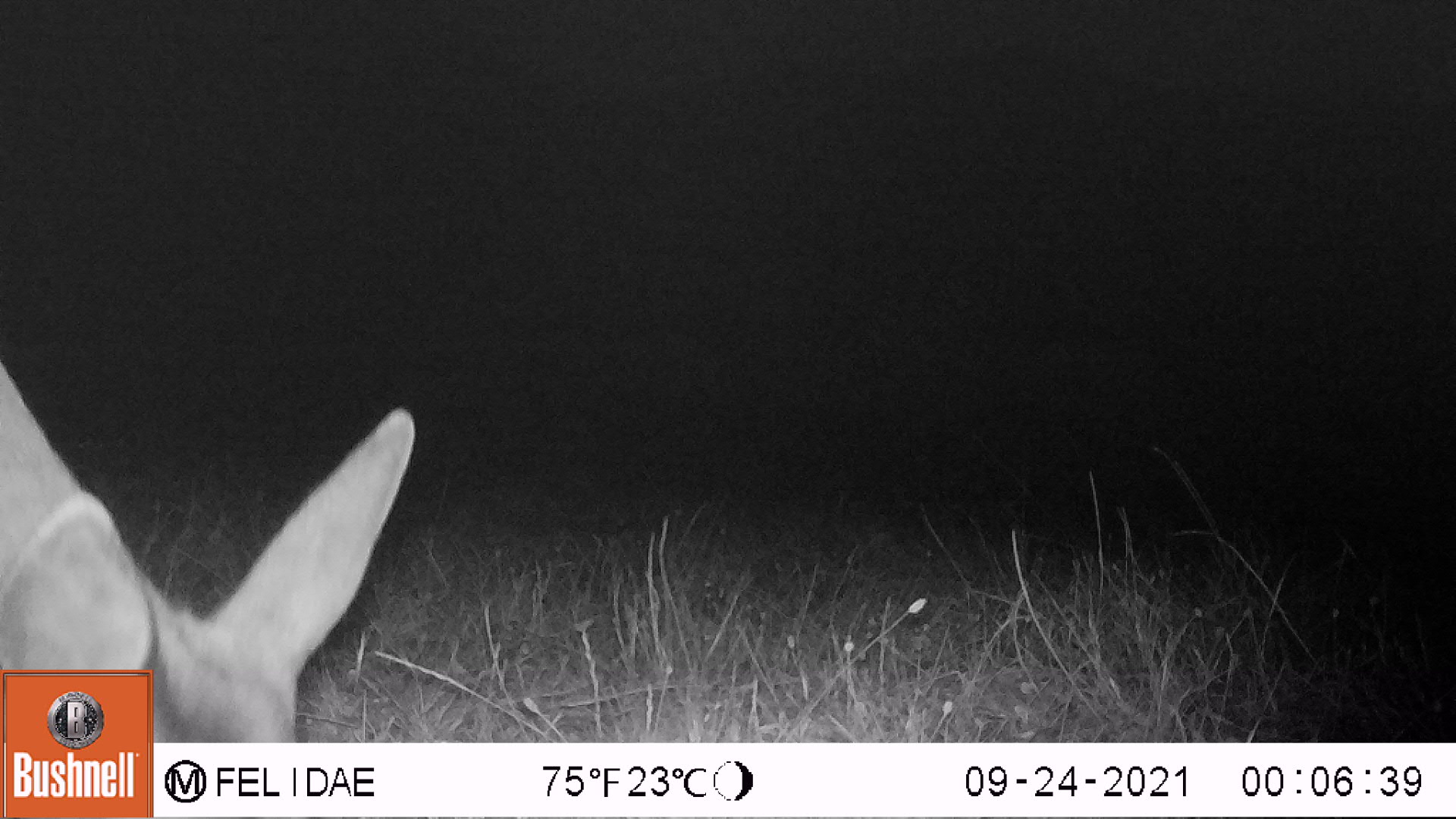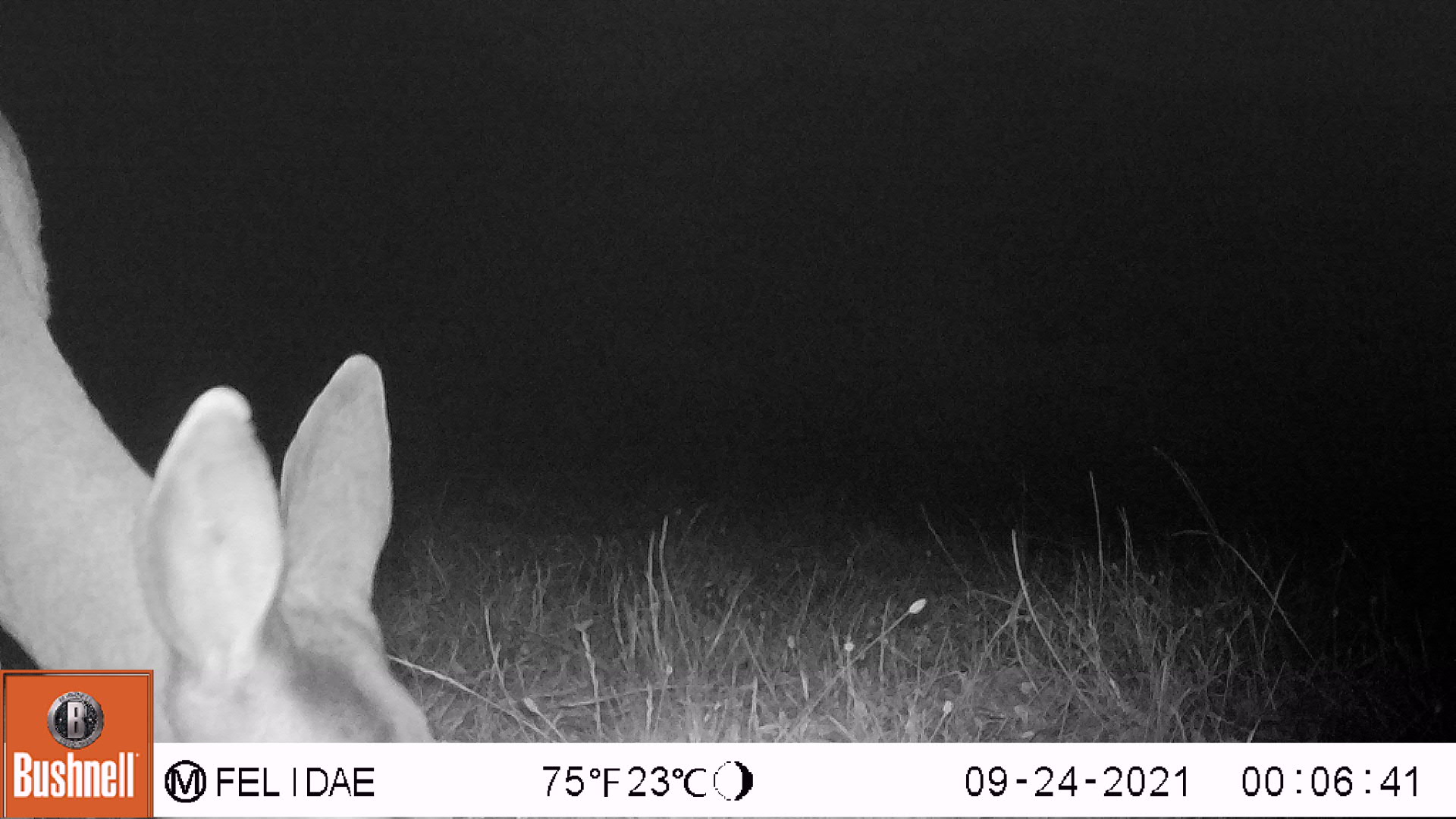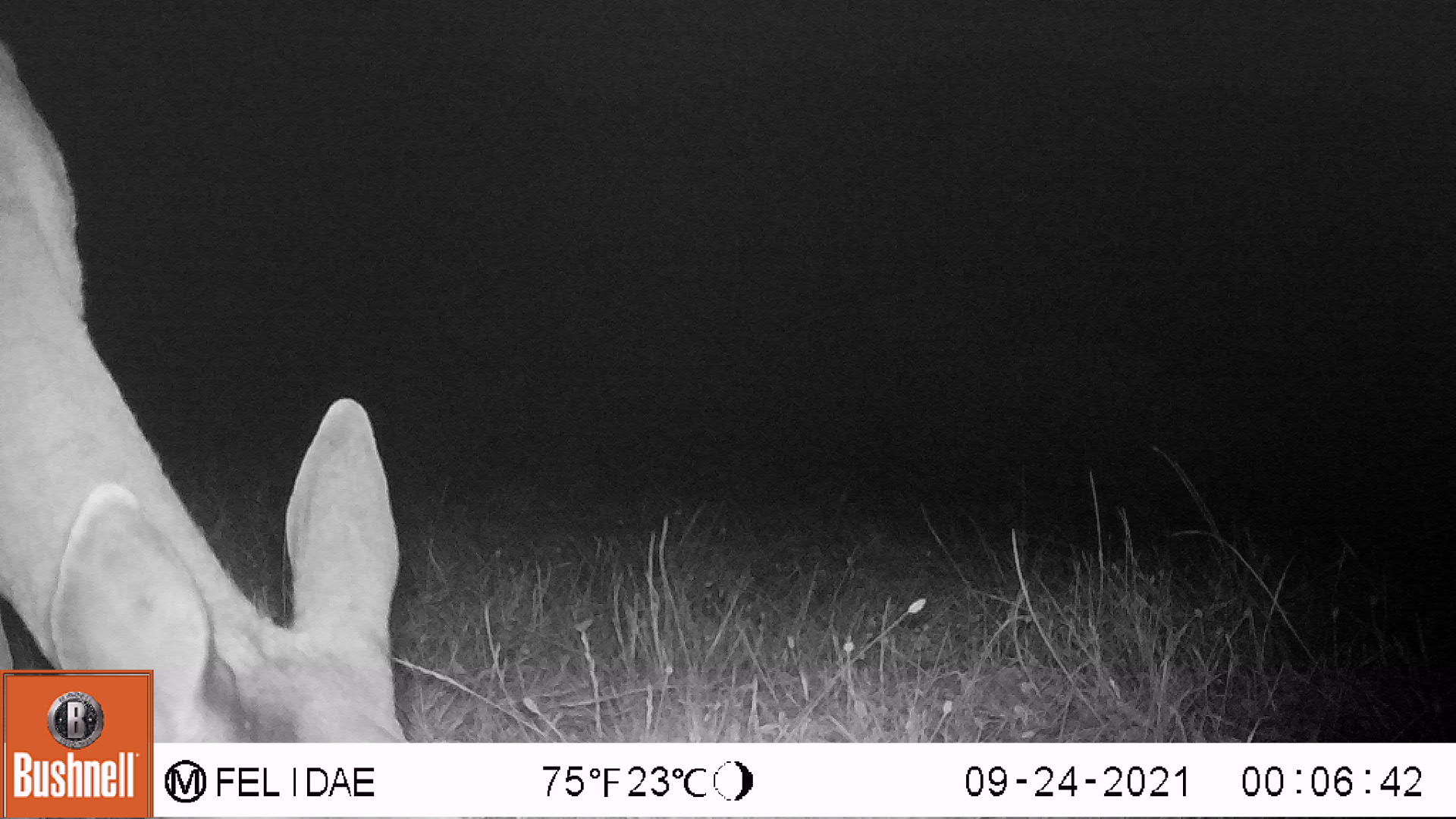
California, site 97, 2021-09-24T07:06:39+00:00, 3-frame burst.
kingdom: Animalia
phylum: Chordata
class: Mammalia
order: Artiodactyla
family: Cervidae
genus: Odocoileus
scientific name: Odocoileus hemionus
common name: mule deer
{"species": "mule deer (Odocoileus hemionus)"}